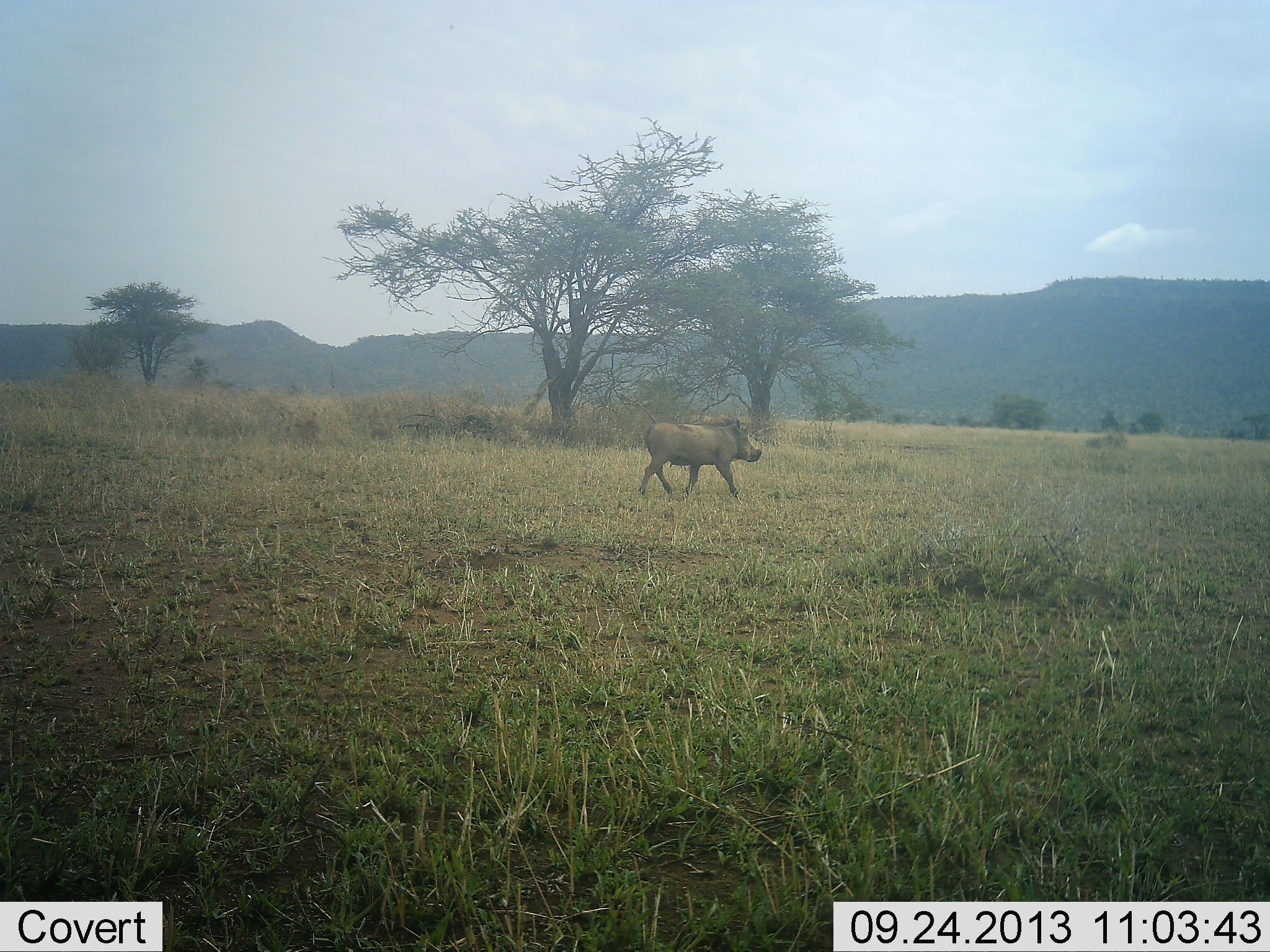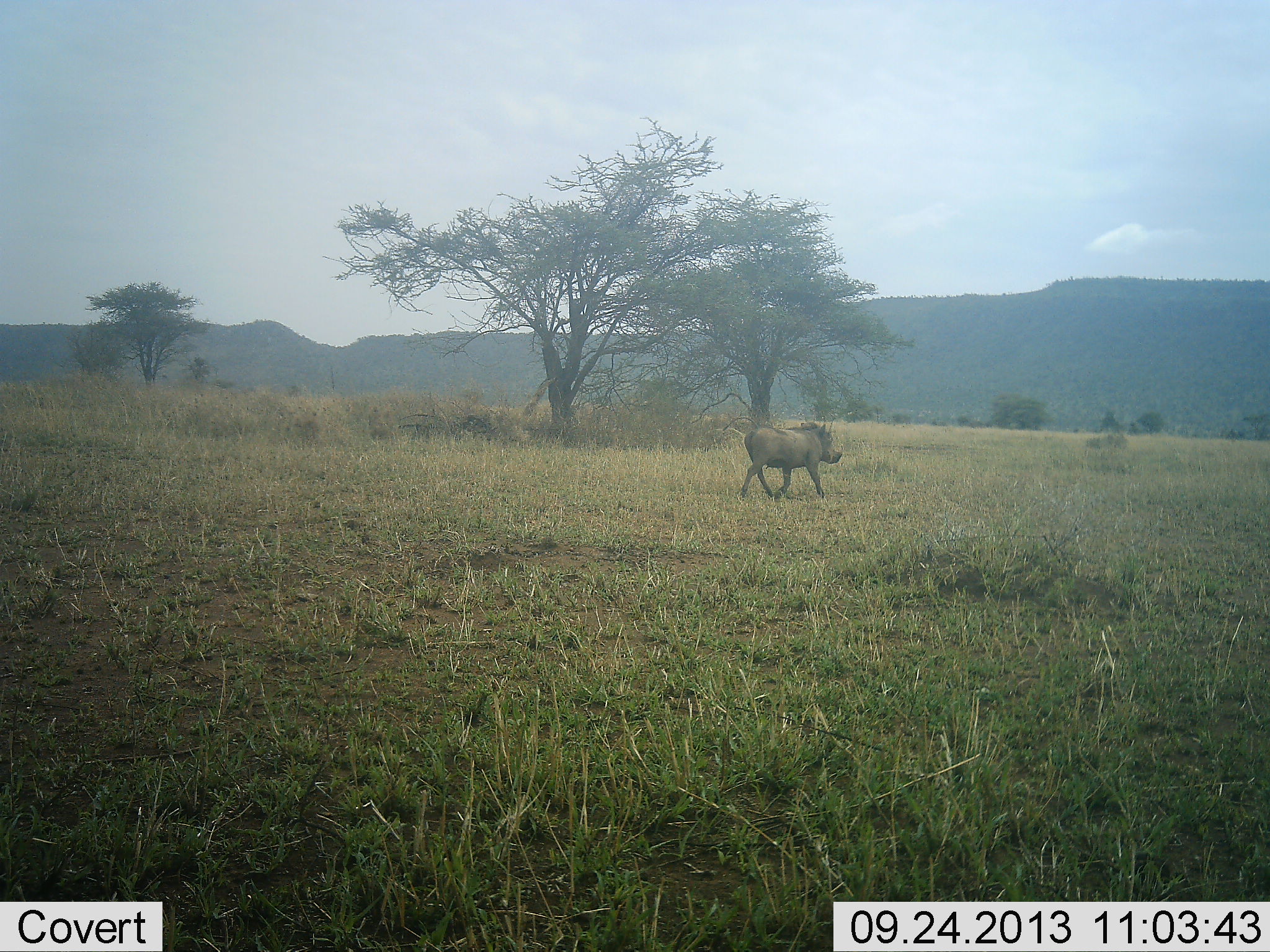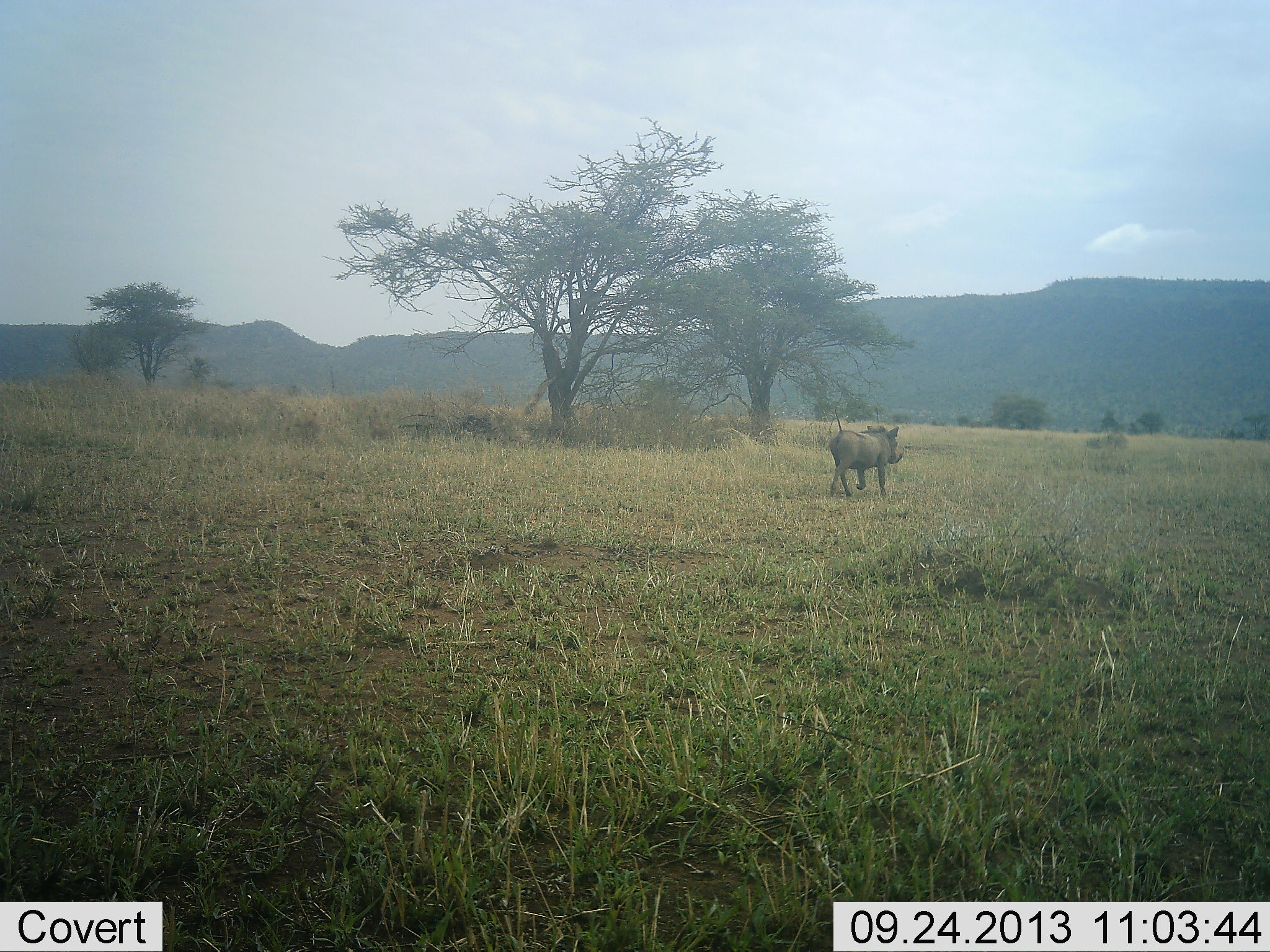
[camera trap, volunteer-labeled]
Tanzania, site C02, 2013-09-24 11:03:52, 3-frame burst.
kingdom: Animalia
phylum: Chordata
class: Mammalia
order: Artiodactyla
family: Suidae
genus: Phacochoerus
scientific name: Phacochoerus africanus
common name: warthog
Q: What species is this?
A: Warthog (Phacochoerus africanus).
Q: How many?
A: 1.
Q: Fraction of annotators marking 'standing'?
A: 0%.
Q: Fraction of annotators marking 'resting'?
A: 0%.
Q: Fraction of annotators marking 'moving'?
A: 100%.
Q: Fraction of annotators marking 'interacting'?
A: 0%.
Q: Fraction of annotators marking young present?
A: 0%.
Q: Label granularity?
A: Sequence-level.